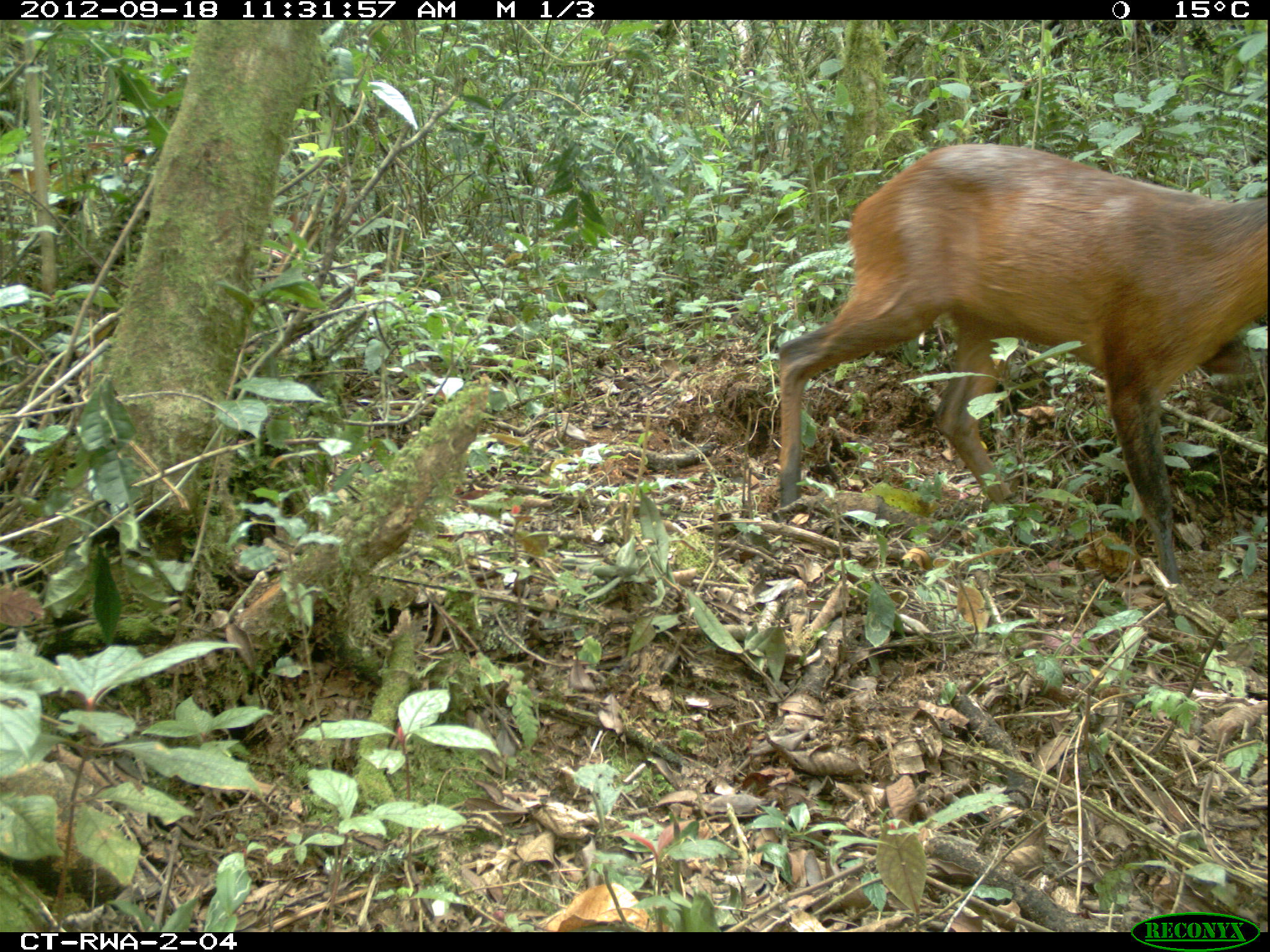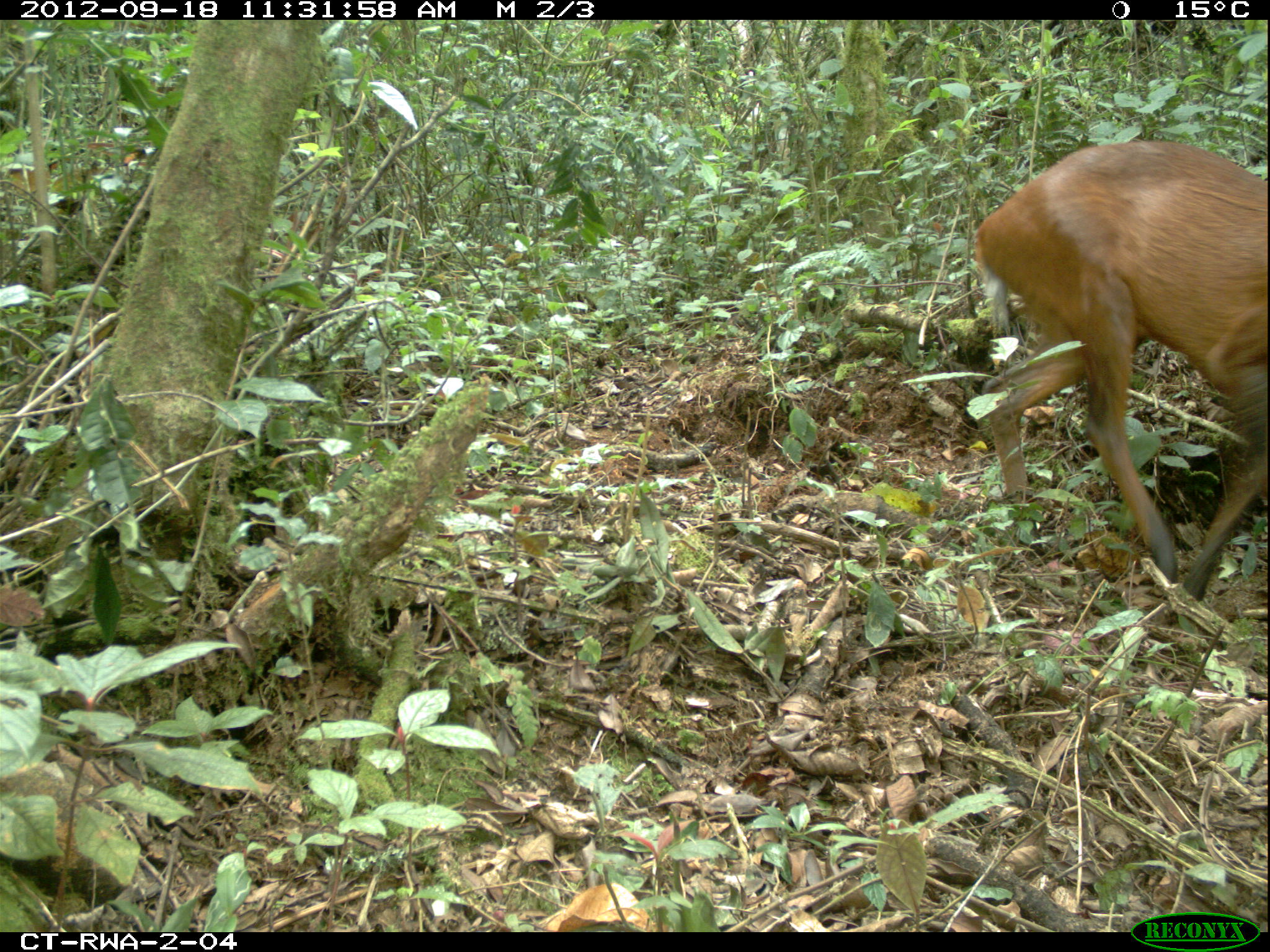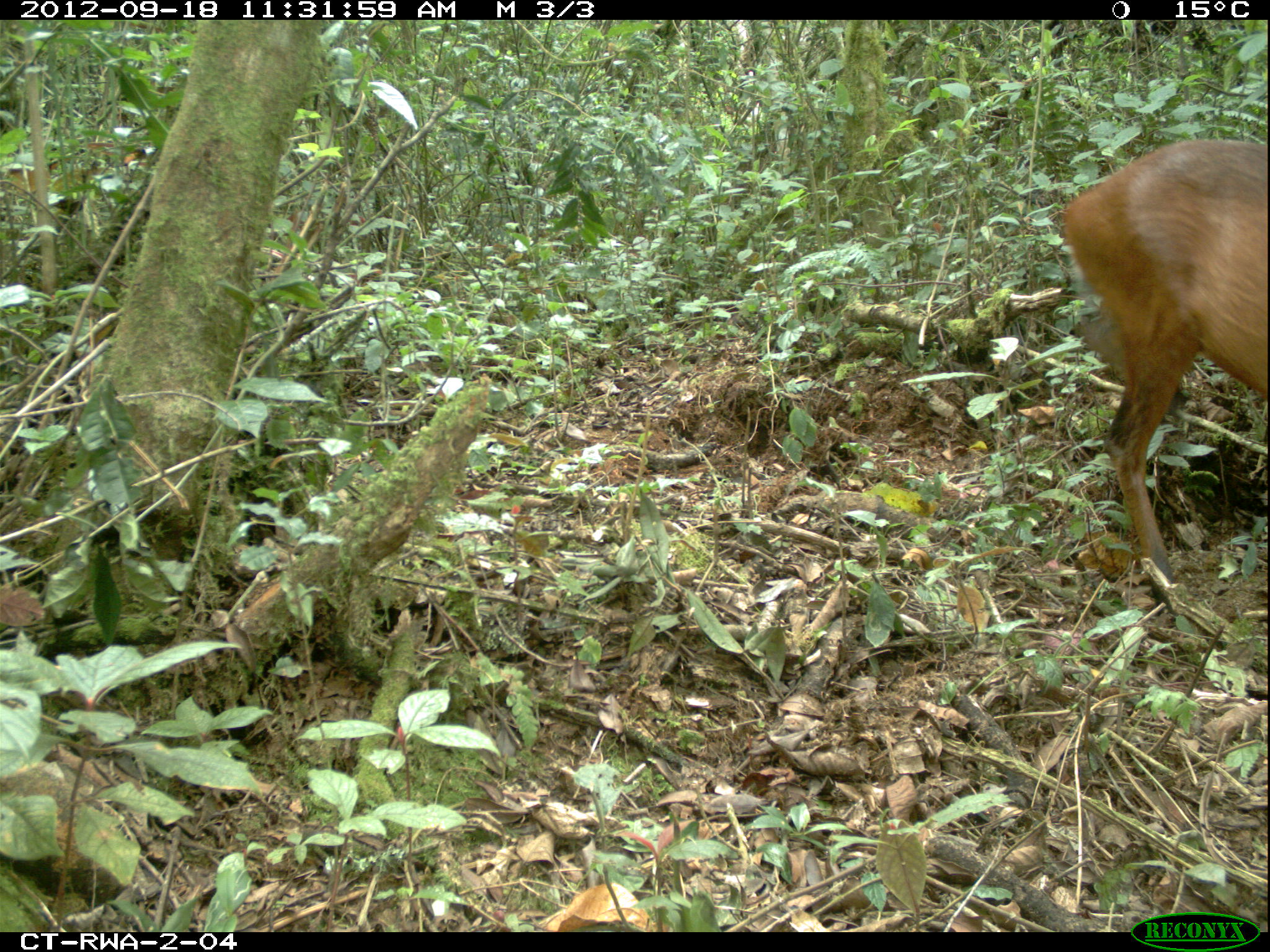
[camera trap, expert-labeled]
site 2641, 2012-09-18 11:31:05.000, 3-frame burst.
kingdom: Animalia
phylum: Chordata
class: Mammalia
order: Artiodactyla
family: Bovidae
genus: Cephalophus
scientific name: Cephalophus nigrifrons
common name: black-fronted duiker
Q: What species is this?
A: Cephalophus nigrifrons (black-fronted duiker).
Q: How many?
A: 1.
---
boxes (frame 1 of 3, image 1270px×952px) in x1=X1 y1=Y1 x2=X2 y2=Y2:
cephalophus nigrifrons: x1=769 y1=142 x2=1263 y2=609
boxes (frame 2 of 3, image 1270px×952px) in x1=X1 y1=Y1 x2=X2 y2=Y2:
cephalophus nigrifrons: x1=972 y1=138 x2=1263 y2=602